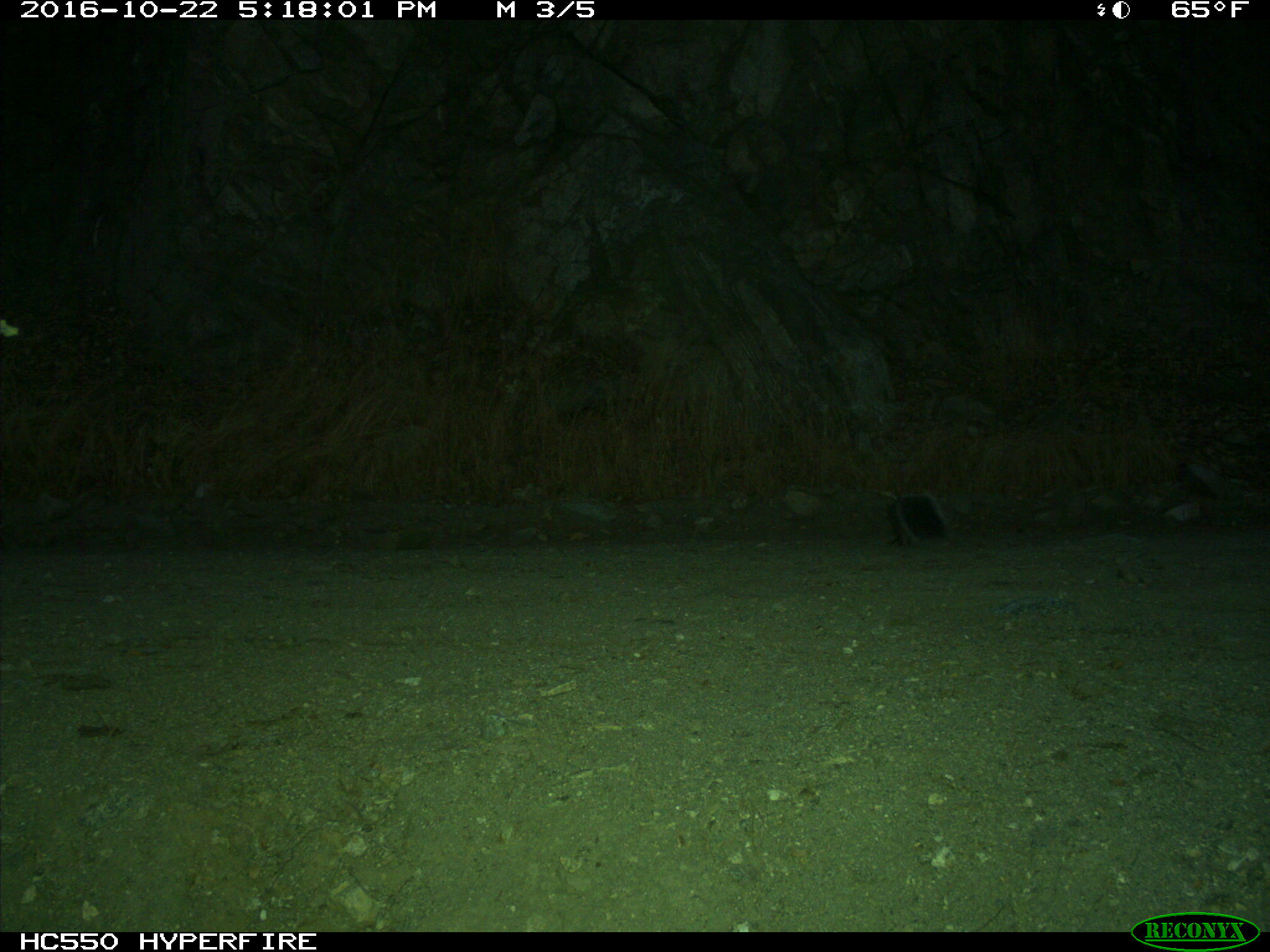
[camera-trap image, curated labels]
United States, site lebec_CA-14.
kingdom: Animalia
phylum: Chordata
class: Mammalia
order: Rodentia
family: Sciuridae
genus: Sciurus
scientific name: Sciurus carolinensis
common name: eastern gray squirrel